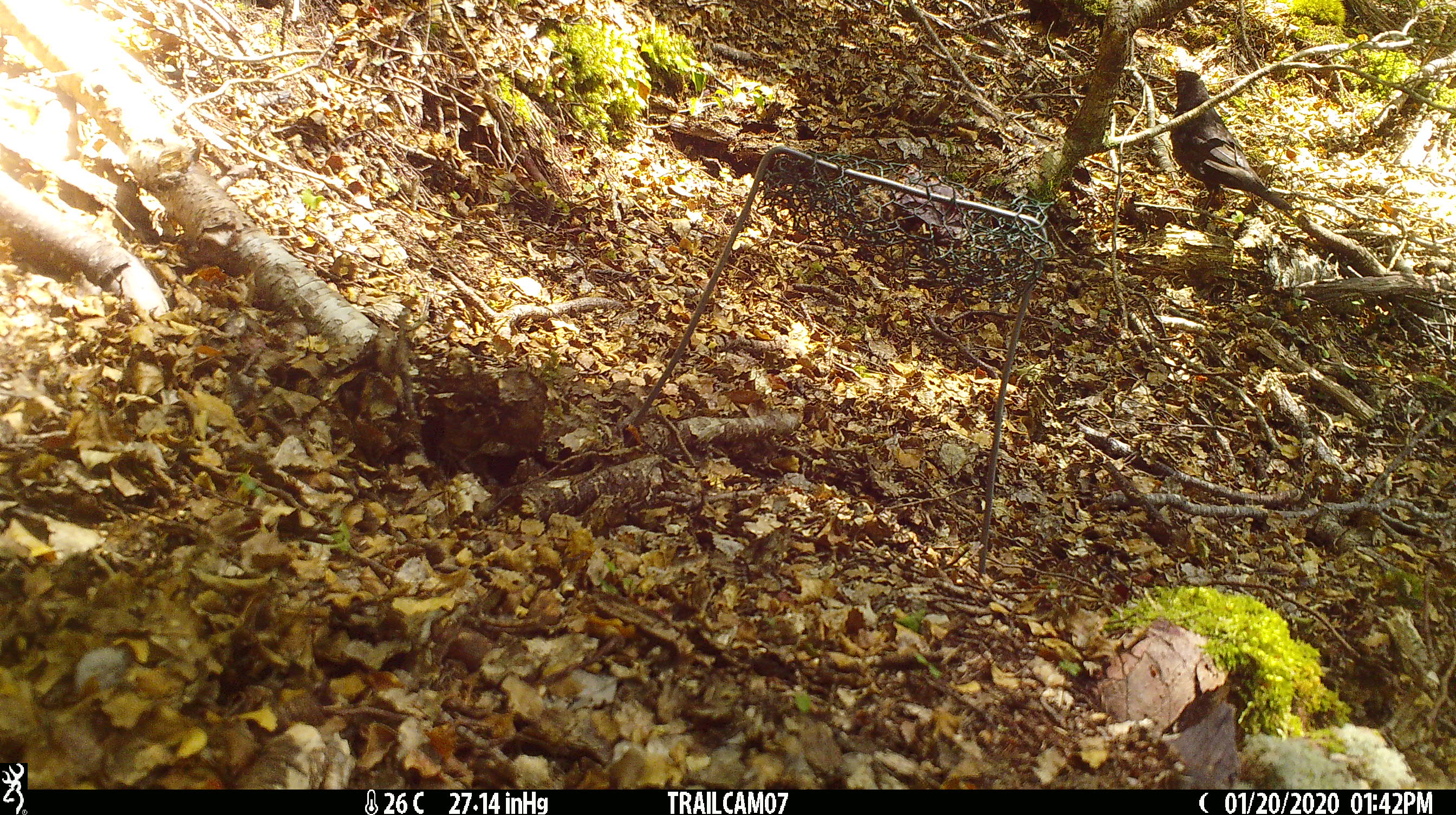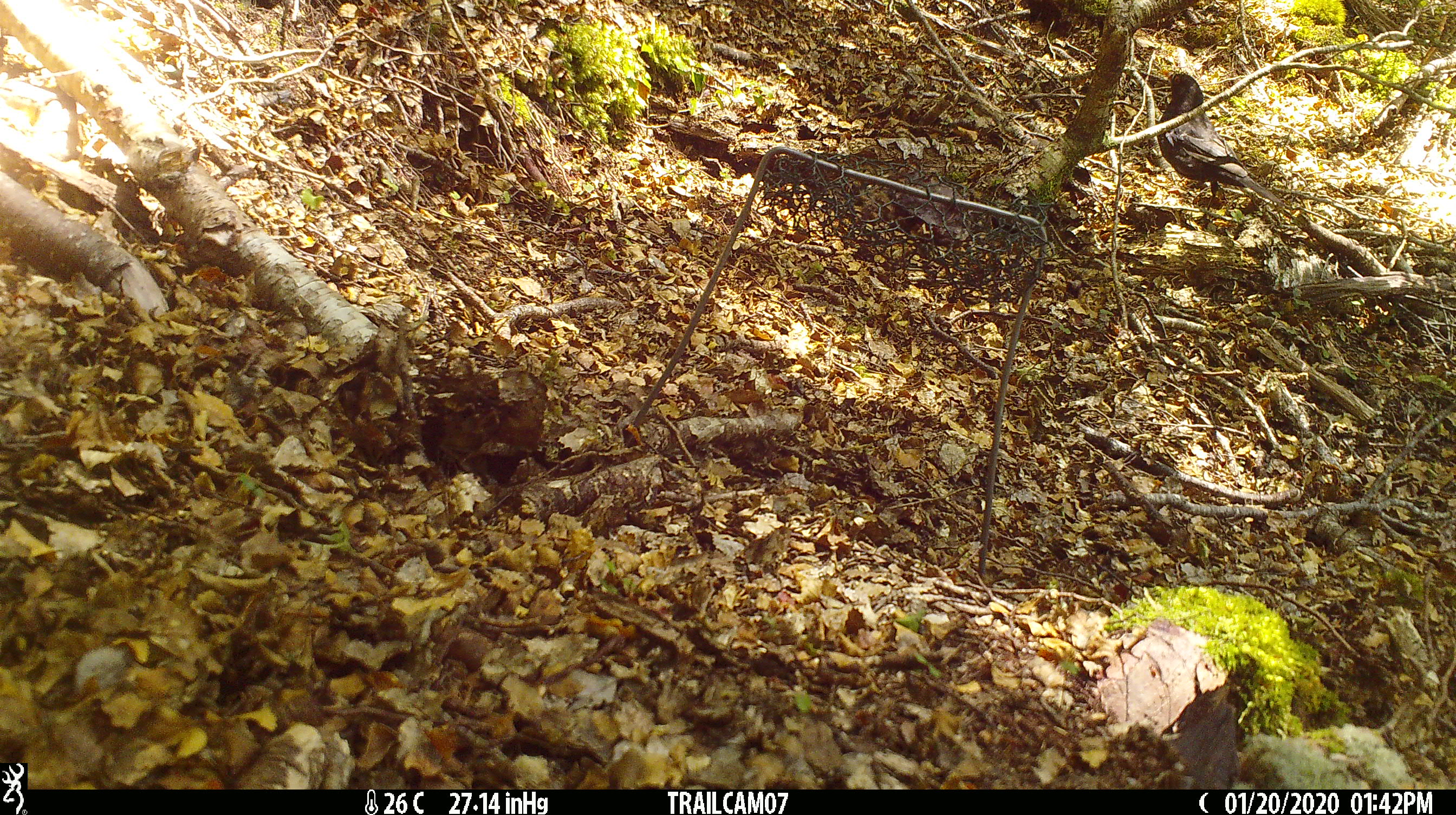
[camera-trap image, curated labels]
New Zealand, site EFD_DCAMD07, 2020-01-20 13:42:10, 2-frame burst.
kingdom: Animalia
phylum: Chordata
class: Aves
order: Passeriformes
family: Turdidae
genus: Turdus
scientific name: Turdus merula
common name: eurasian blackbird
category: blackbird